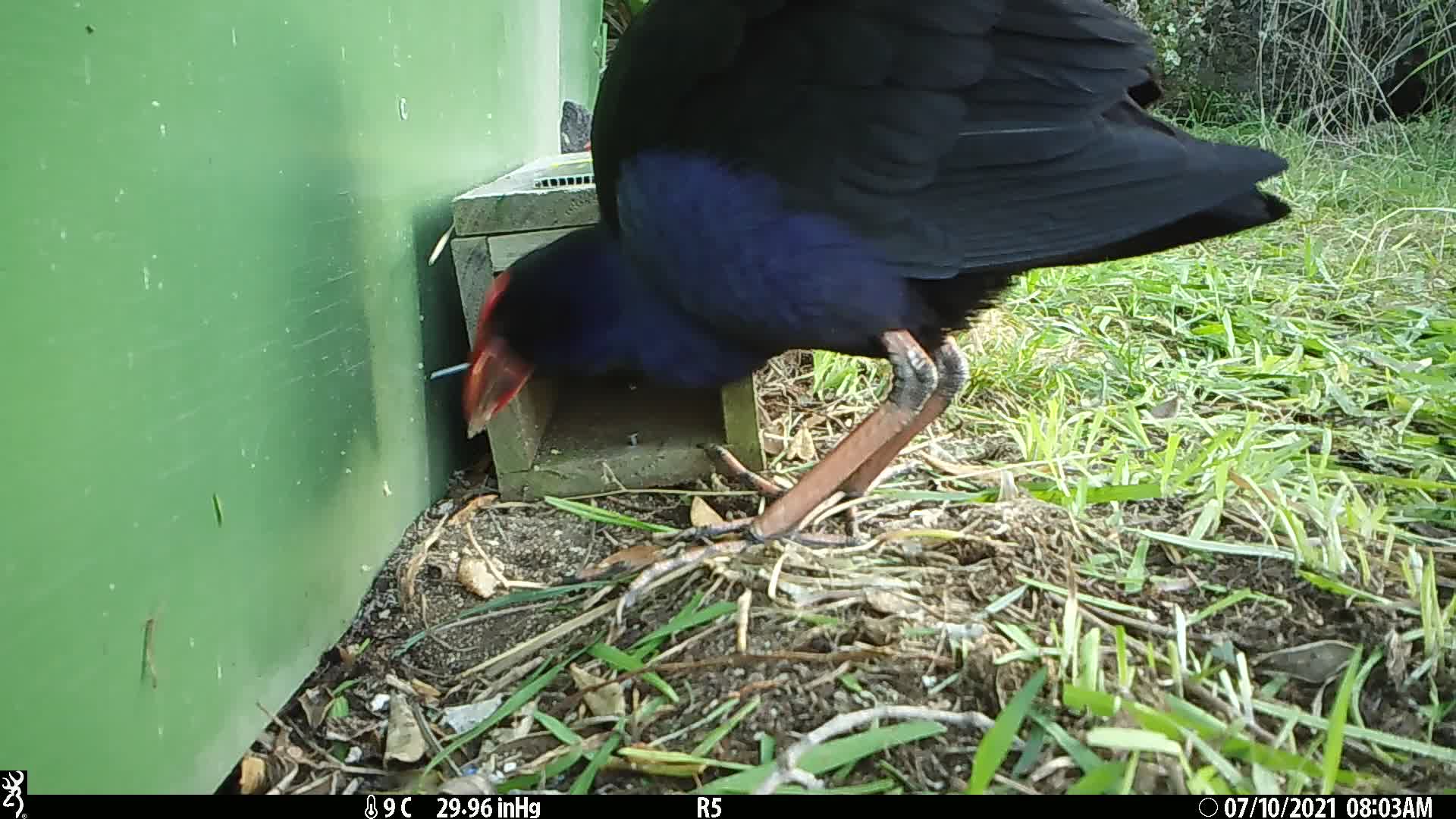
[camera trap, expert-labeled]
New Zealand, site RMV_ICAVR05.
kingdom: Animalia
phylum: Chordata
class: Aves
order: Gruiformes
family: Rallidae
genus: Porphyrio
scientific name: Porphyrio melanotus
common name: australasian swamphen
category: pukeko